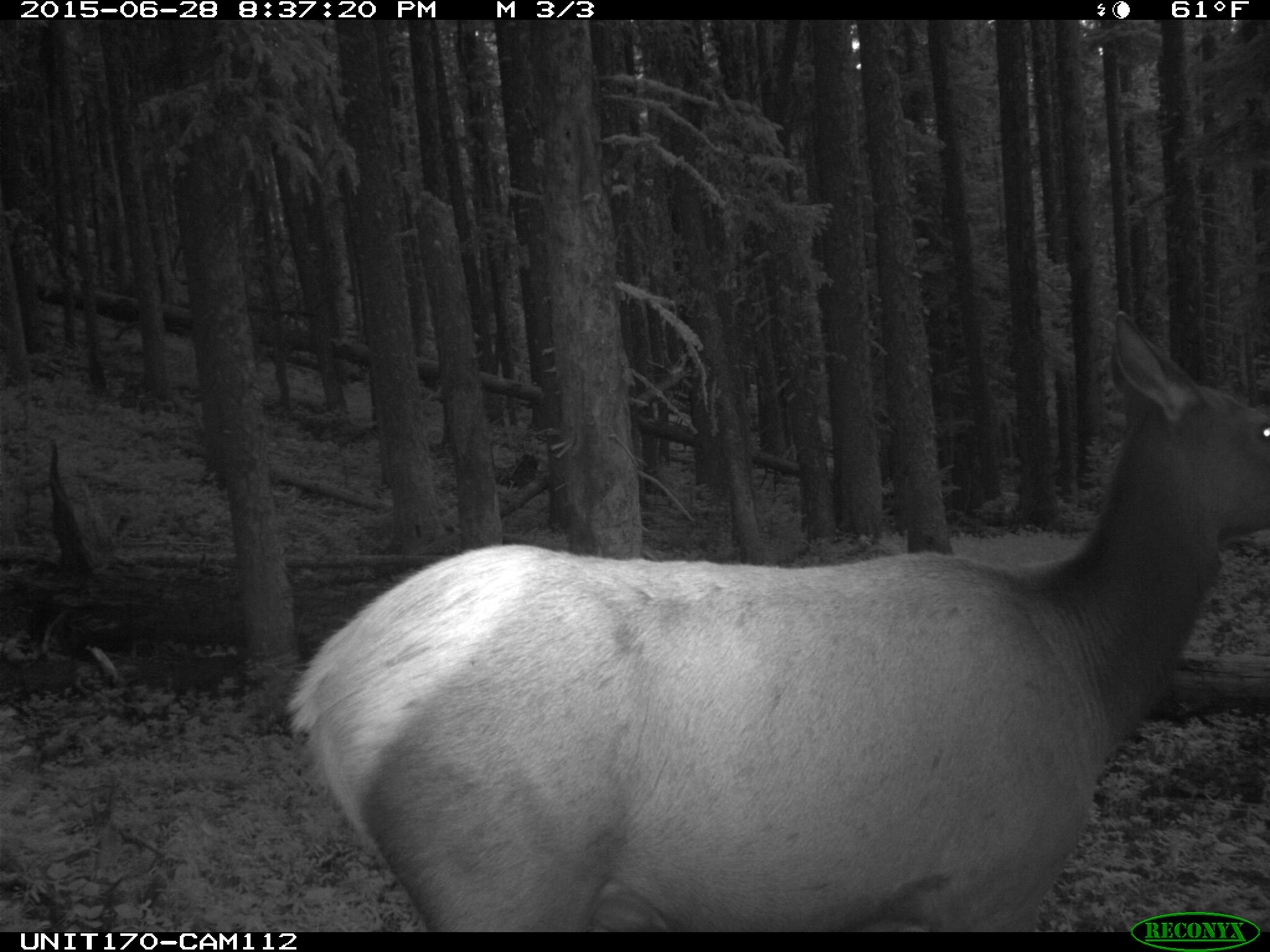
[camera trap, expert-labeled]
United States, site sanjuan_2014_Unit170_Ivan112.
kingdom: Animalia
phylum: Chordata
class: Mammalia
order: Artiodactyla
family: Cervidae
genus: Cervus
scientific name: Cervus elaphus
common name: red deer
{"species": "Cervus elaphus (red deer)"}